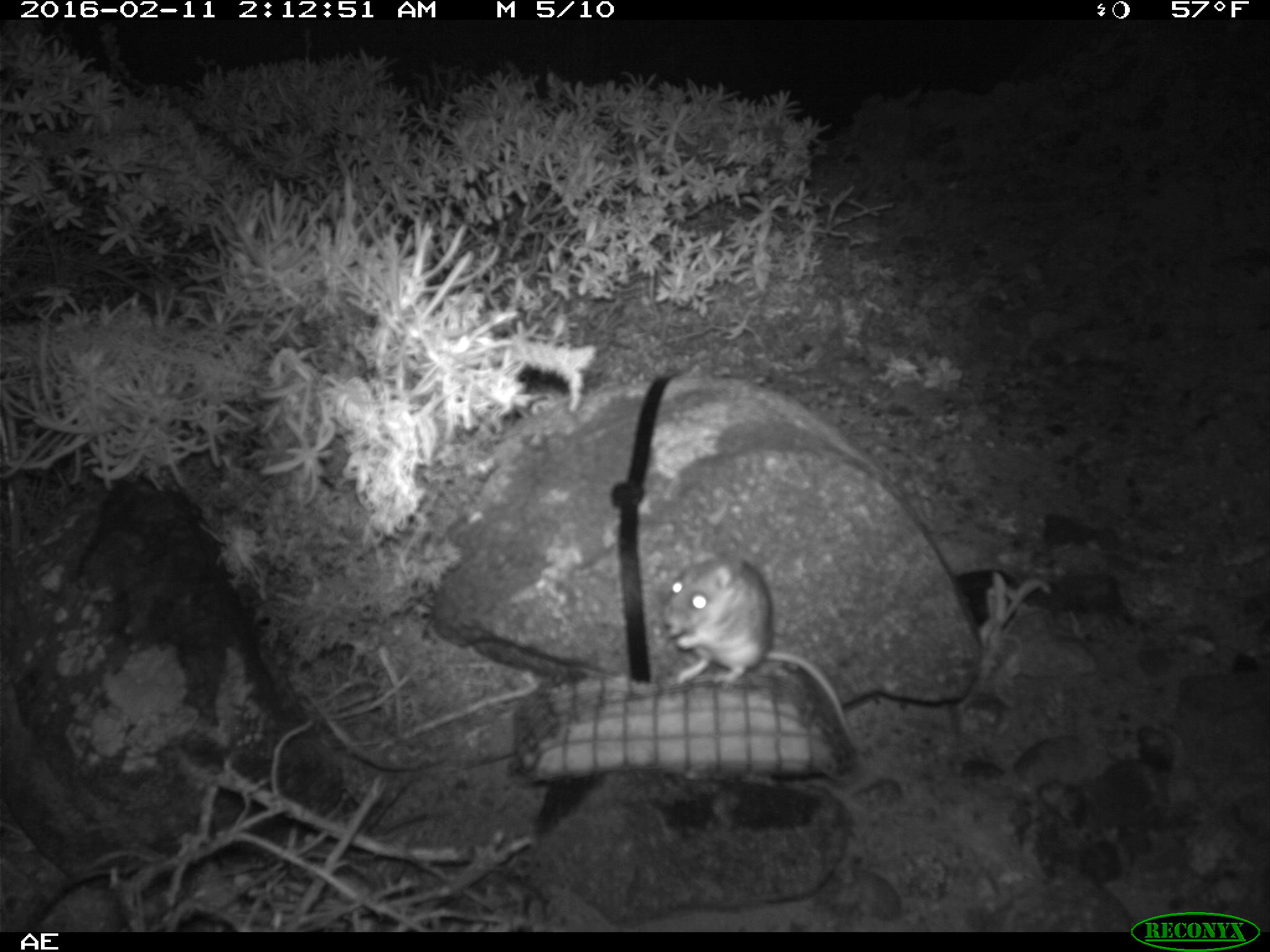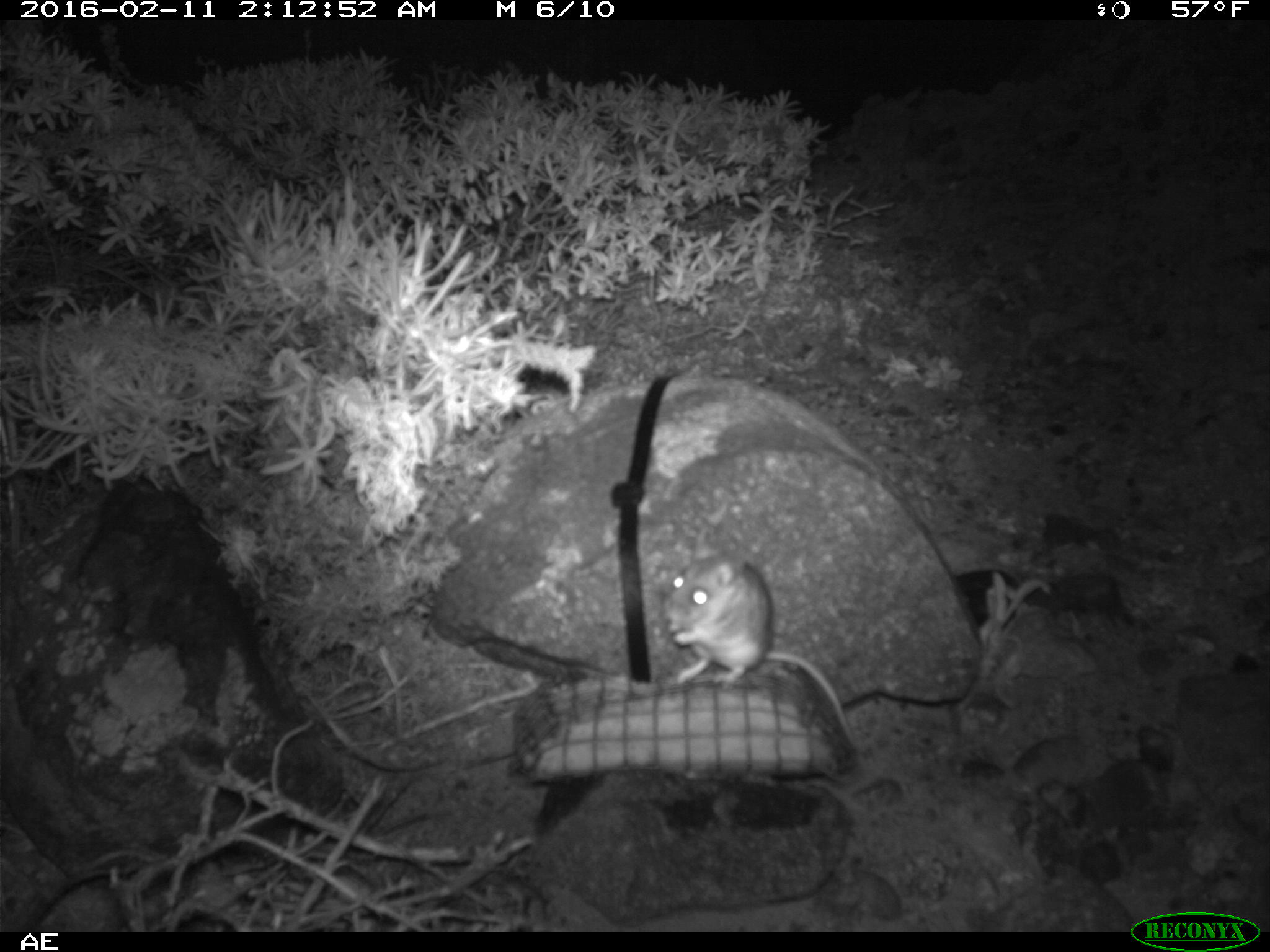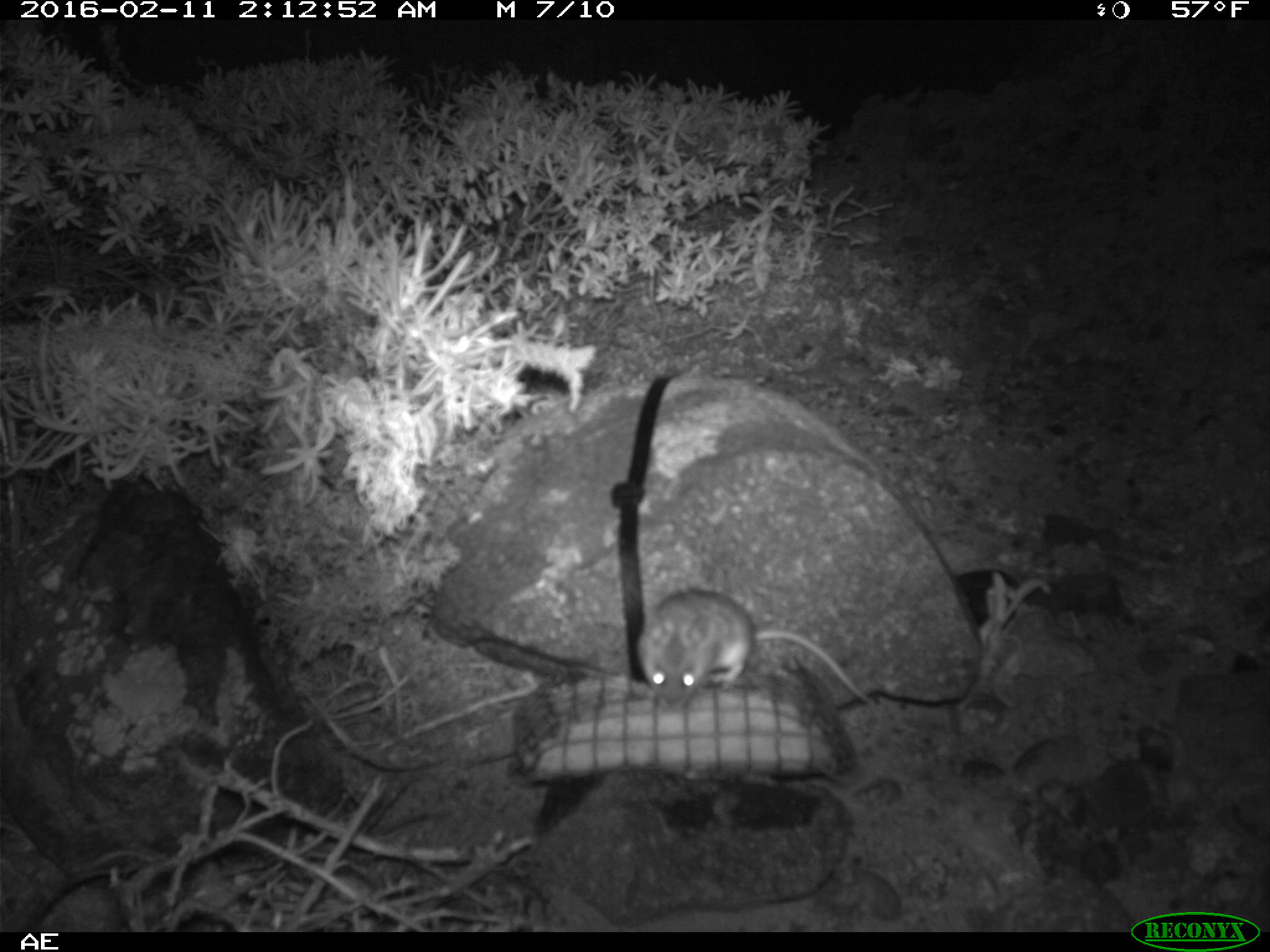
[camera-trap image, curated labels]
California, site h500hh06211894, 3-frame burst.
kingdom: Animalia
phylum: Chordata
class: Mammalia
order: Rodentia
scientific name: Rodentia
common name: rodent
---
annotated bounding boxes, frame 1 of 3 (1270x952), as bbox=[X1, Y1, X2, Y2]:
rodent: bbox=[660, 547, 861, 752]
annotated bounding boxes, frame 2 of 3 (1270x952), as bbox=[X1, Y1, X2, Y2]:
rodent: bbox=[662, 525, 859, 751]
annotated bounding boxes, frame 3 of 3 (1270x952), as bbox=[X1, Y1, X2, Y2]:
rodent: bbox=[636, 588, 873, 704]